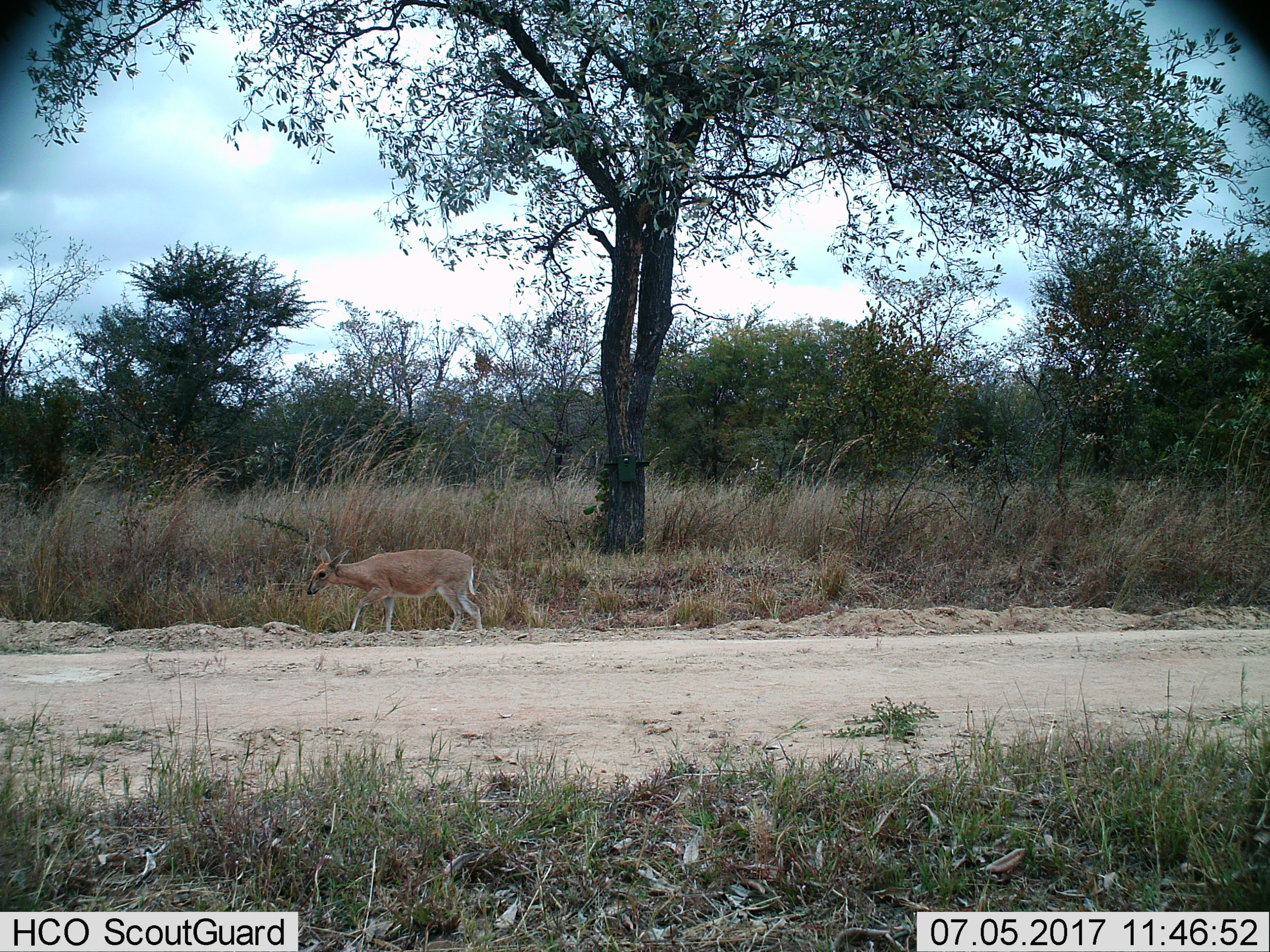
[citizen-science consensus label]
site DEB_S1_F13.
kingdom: Animalia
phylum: Chordata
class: Mammalia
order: Artiodactyla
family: Bovidae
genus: Sylvicapra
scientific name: Sylvicapra grimmia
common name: common duiker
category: duikercommongrey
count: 1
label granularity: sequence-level